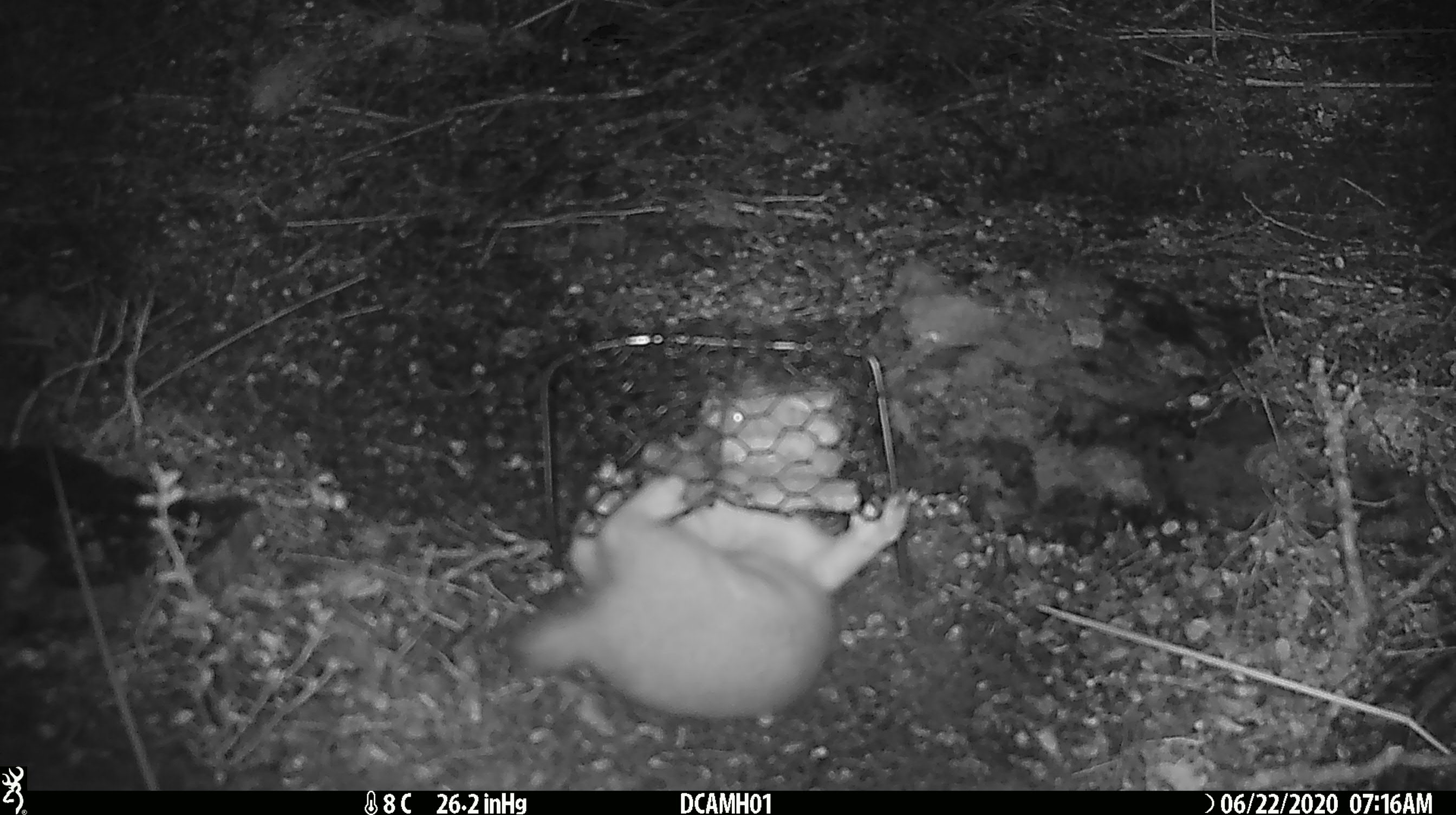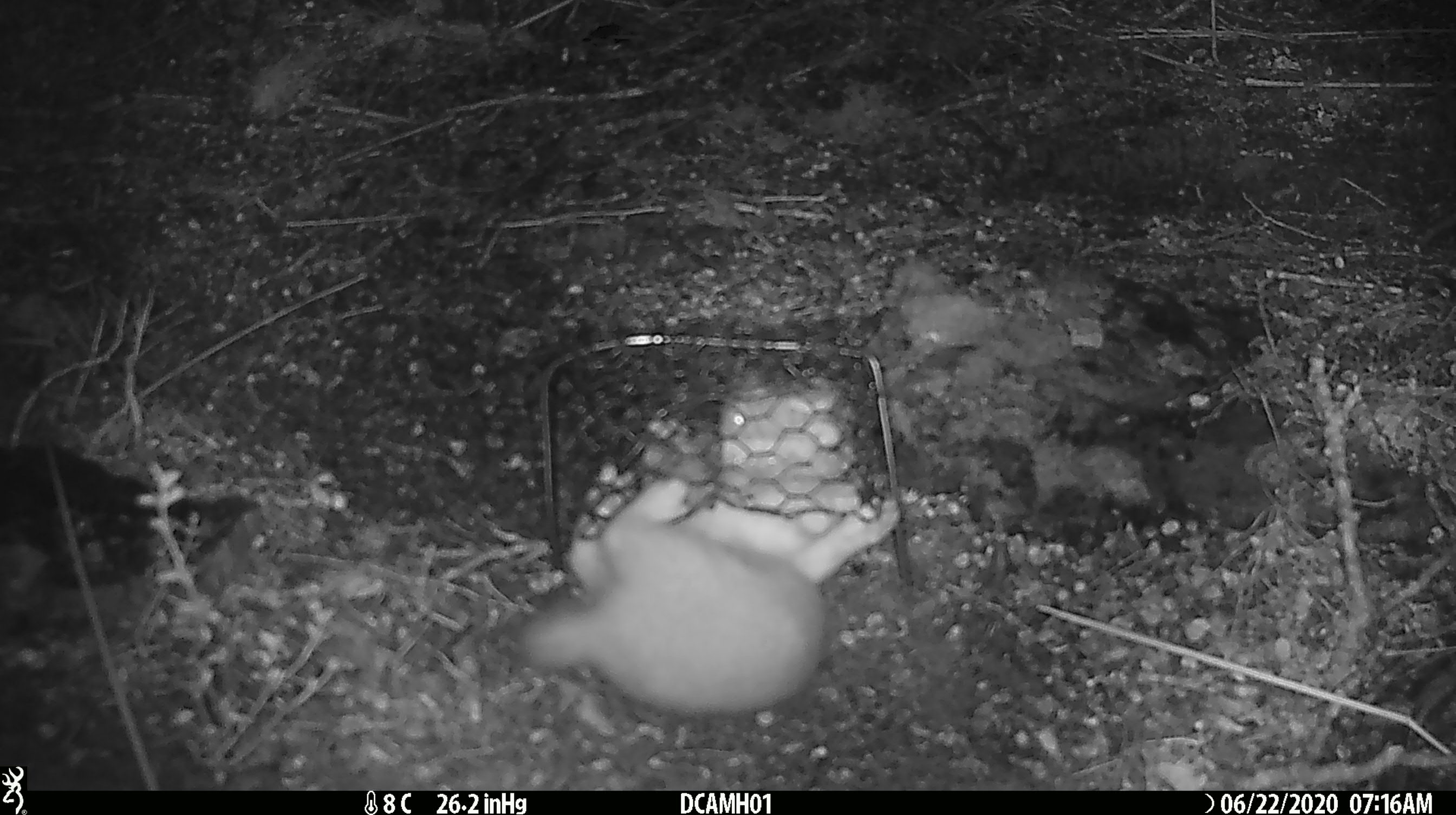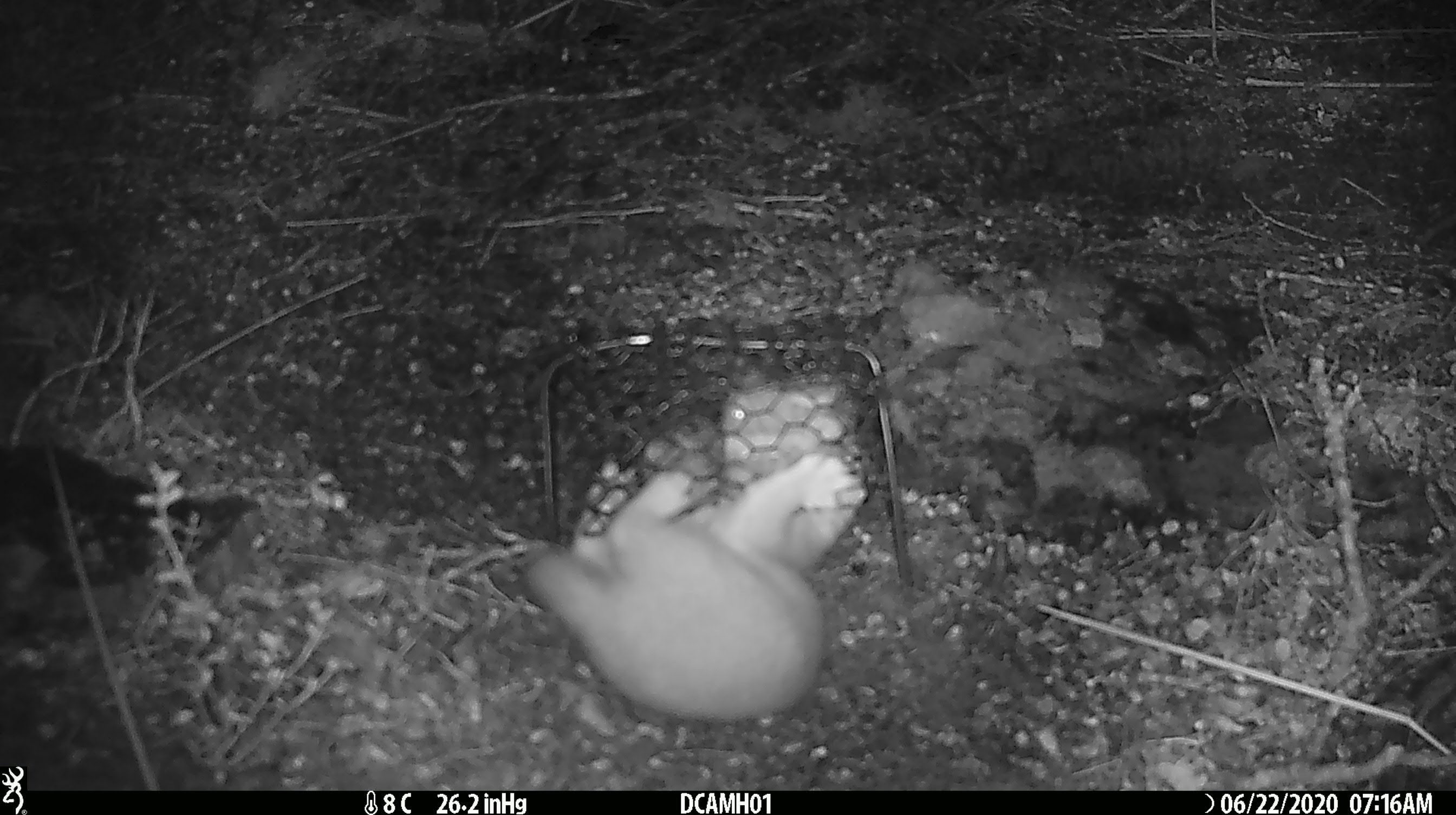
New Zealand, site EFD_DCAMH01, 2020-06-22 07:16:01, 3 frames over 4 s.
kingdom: Animalia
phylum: Chordata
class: Mammalia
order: Carnivora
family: Mustelidae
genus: Mustela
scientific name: Mustela erminea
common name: stoat